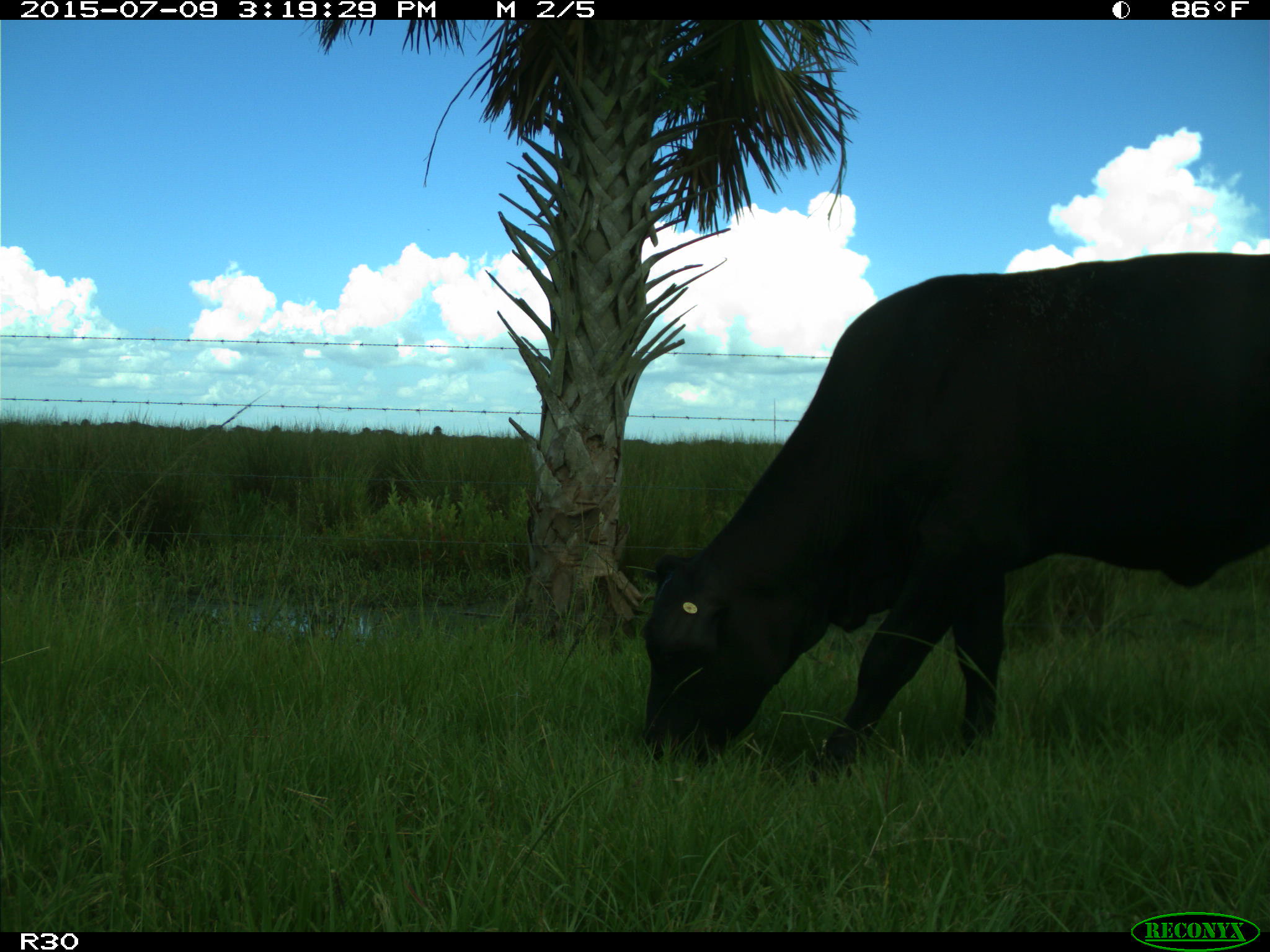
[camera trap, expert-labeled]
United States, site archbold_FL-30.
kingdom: Animalia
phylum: Chordata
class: Mammalia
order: Artiodactyla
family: Bovidae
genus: Bos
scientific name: Bos taurus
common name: domestic cow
Bos taurus (domestic cow).